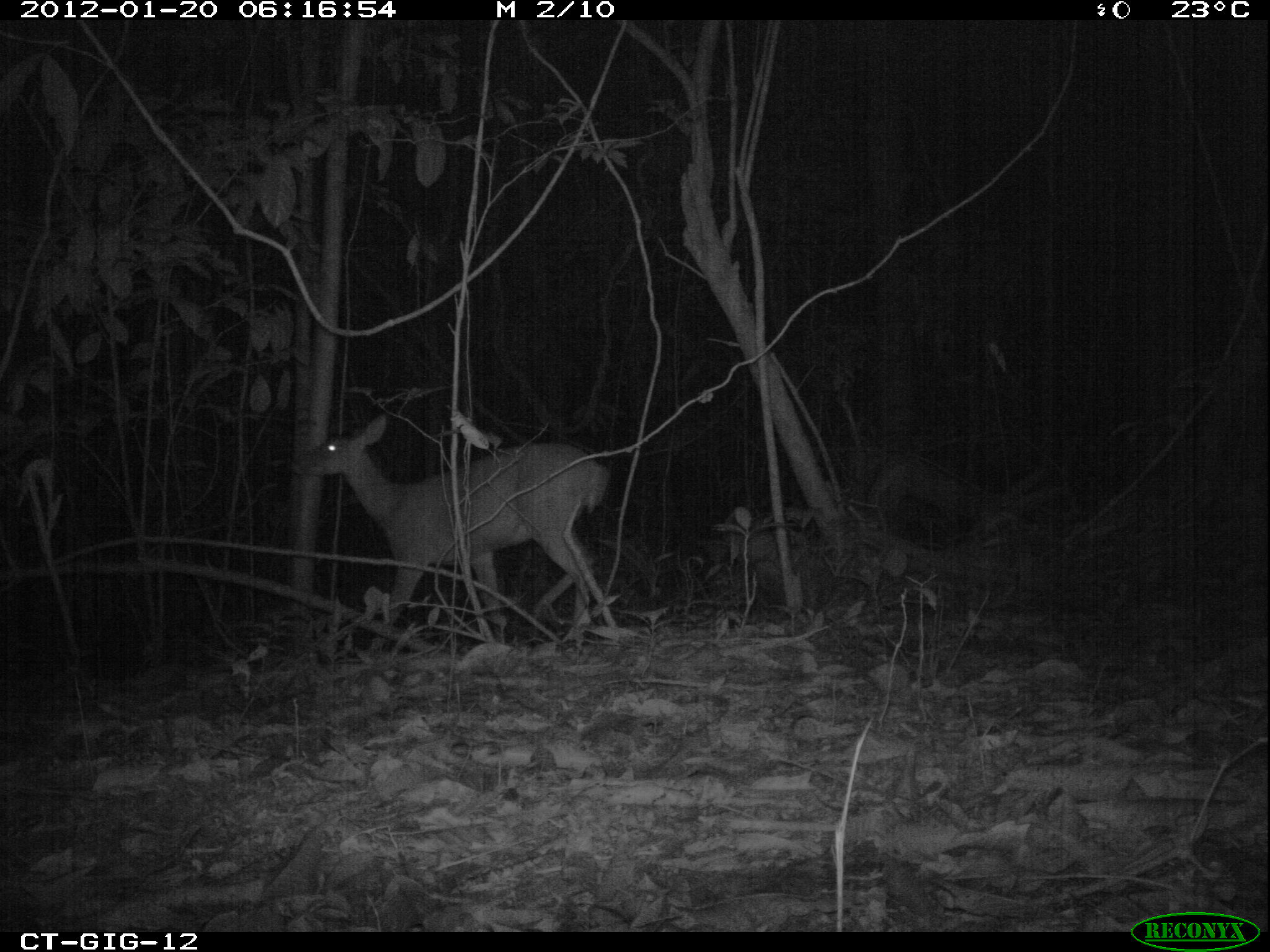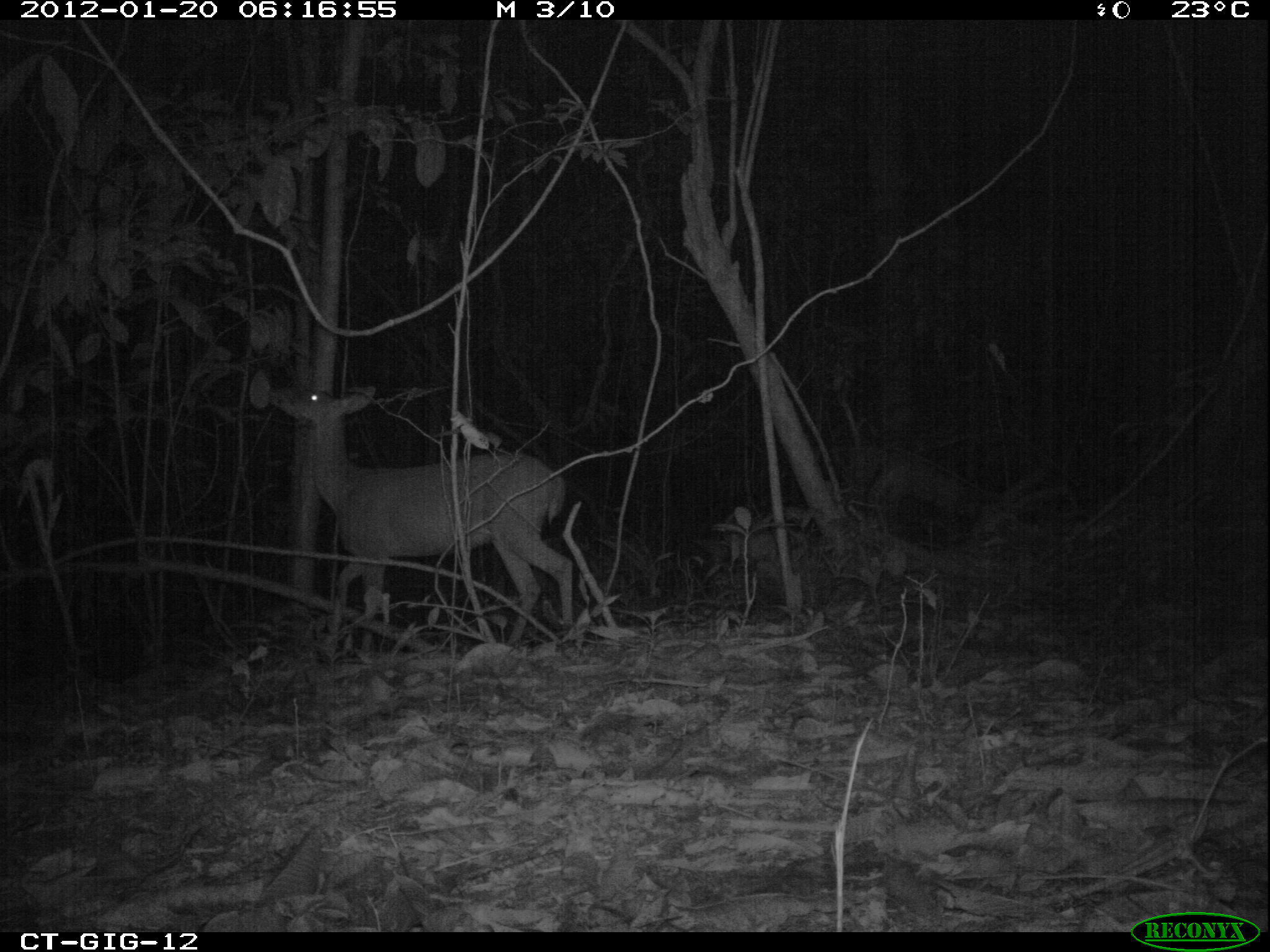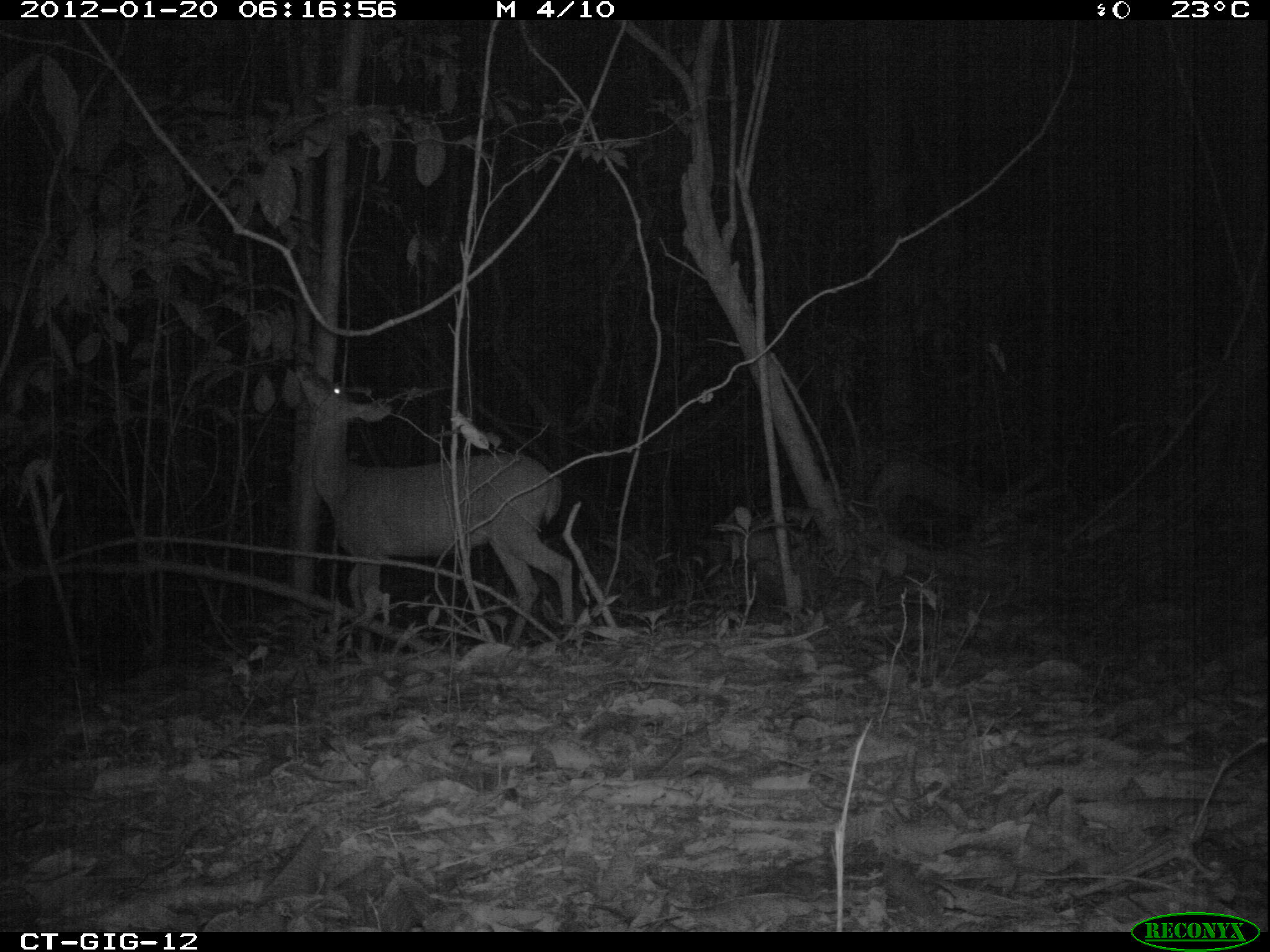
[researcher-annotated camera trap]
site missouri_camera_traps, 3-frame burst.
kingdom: Animalia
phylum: Chordata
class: Mammalia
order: Artiodactyla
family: Cervidae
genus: Odocoileus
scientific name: Odocoileus virginianus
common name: white-tailed deer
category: white tailed deer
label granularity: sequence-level